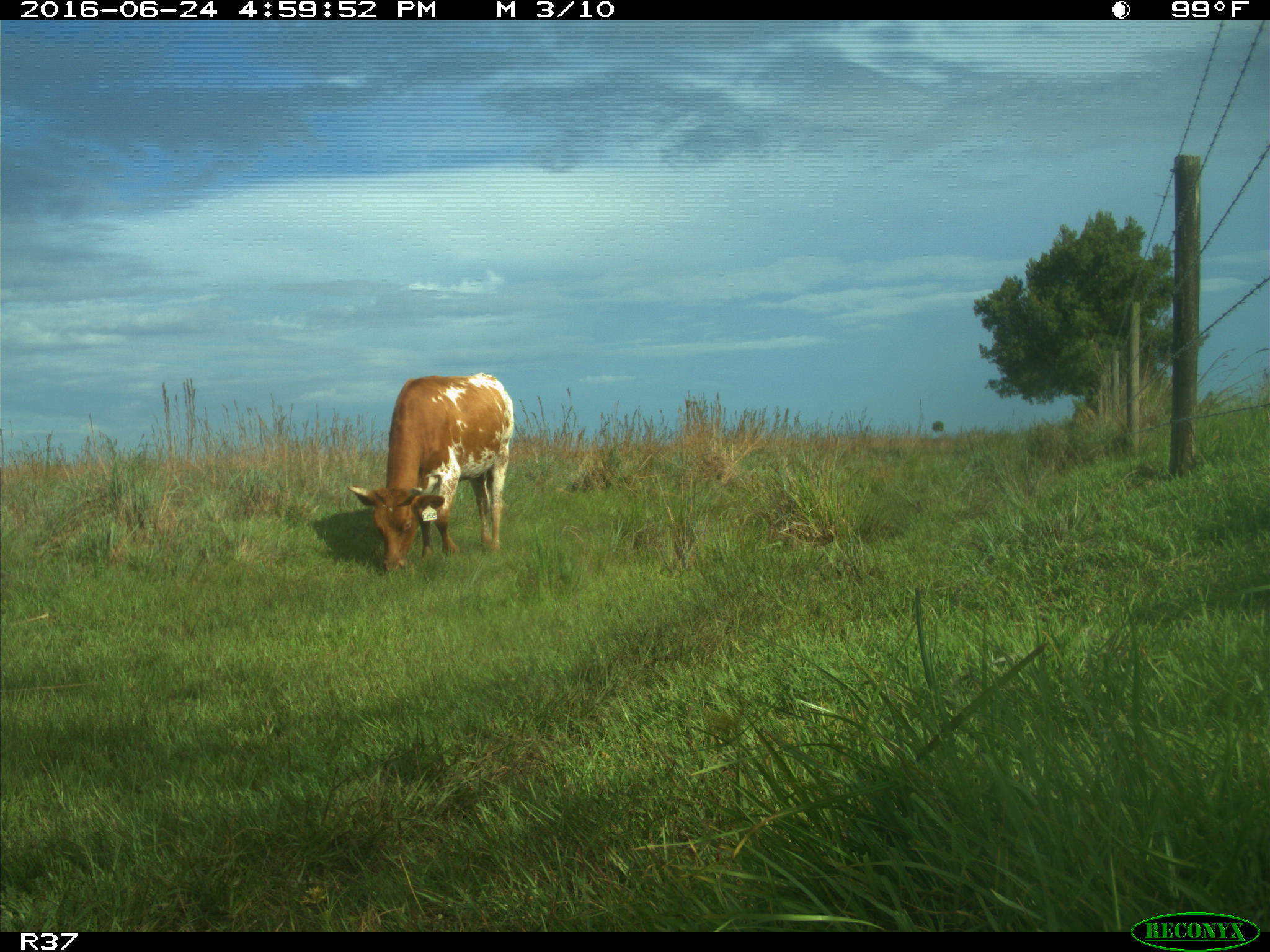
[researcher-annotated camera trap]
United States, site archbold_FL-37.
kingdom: Animalia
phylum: Chordata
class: Mammalia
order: Artiodactyla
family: Bovidae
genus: Bos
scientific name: Bos taurus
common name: domestic cow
Bos taurus (domestic cow).